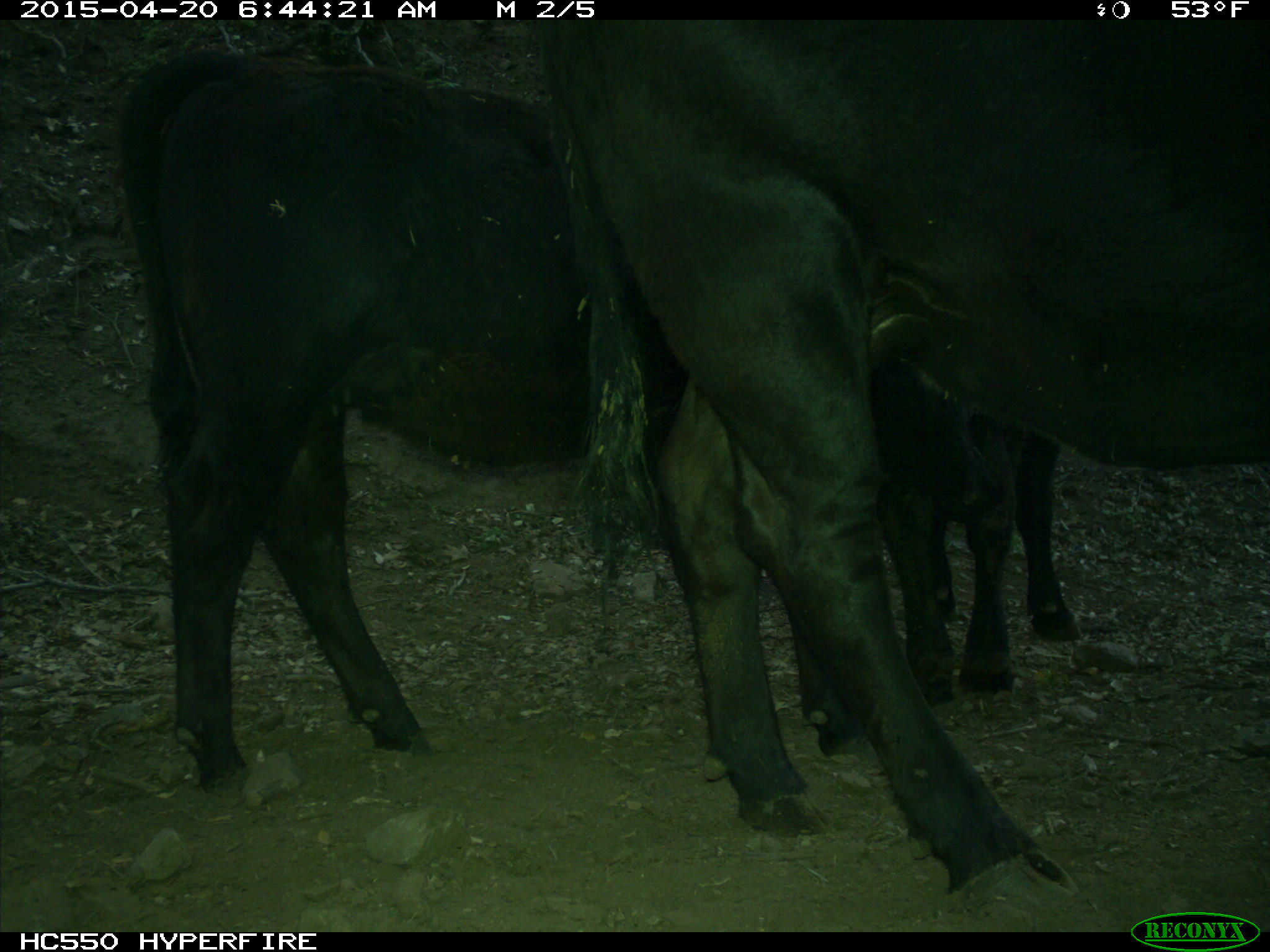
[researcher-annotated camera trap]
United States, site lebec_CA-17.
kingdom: Animalia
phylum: Chordata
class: Mammalia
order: Artiodactyla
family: Bovidae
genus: Bos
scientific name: Bos taurus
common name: domestic cow